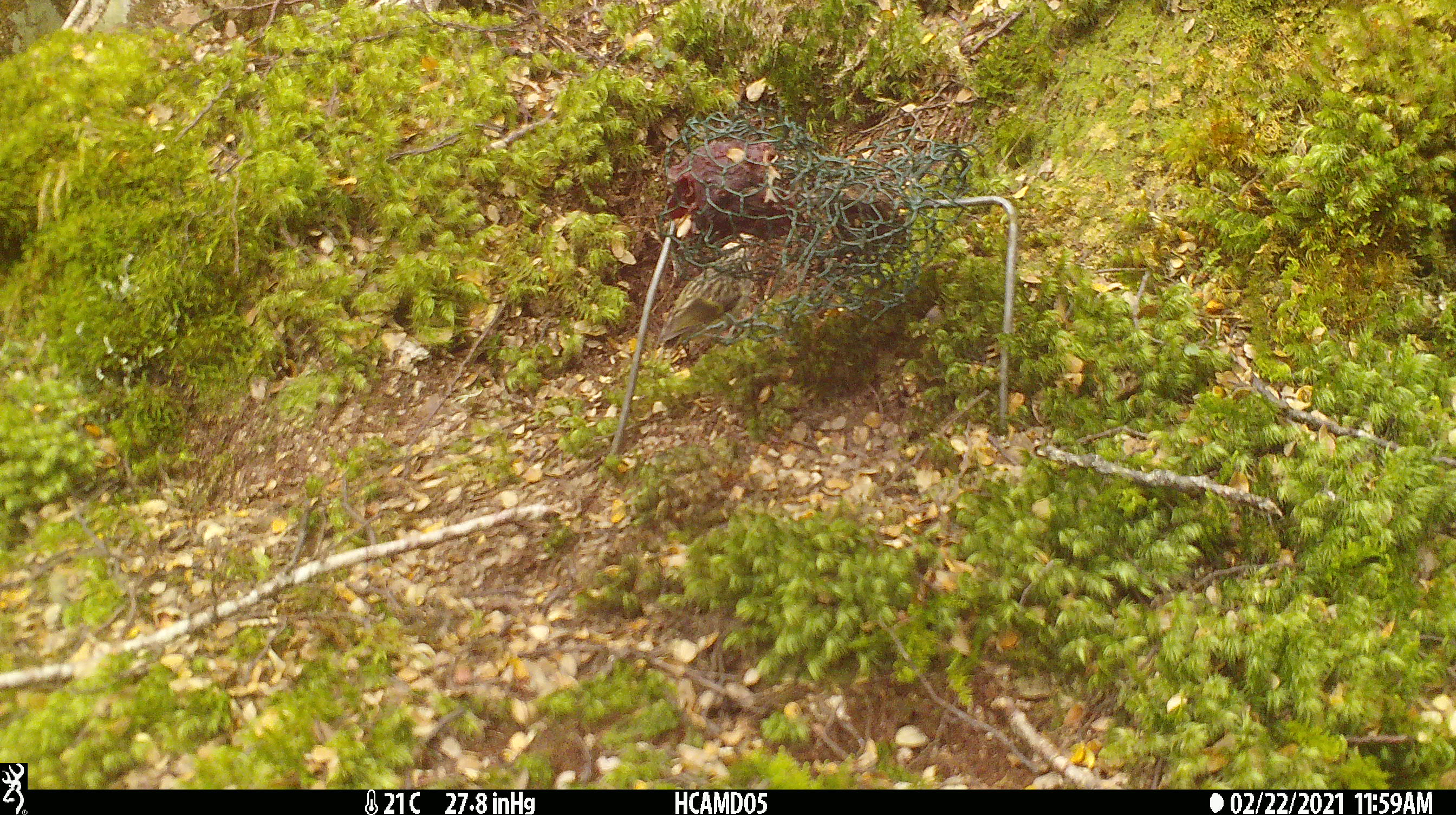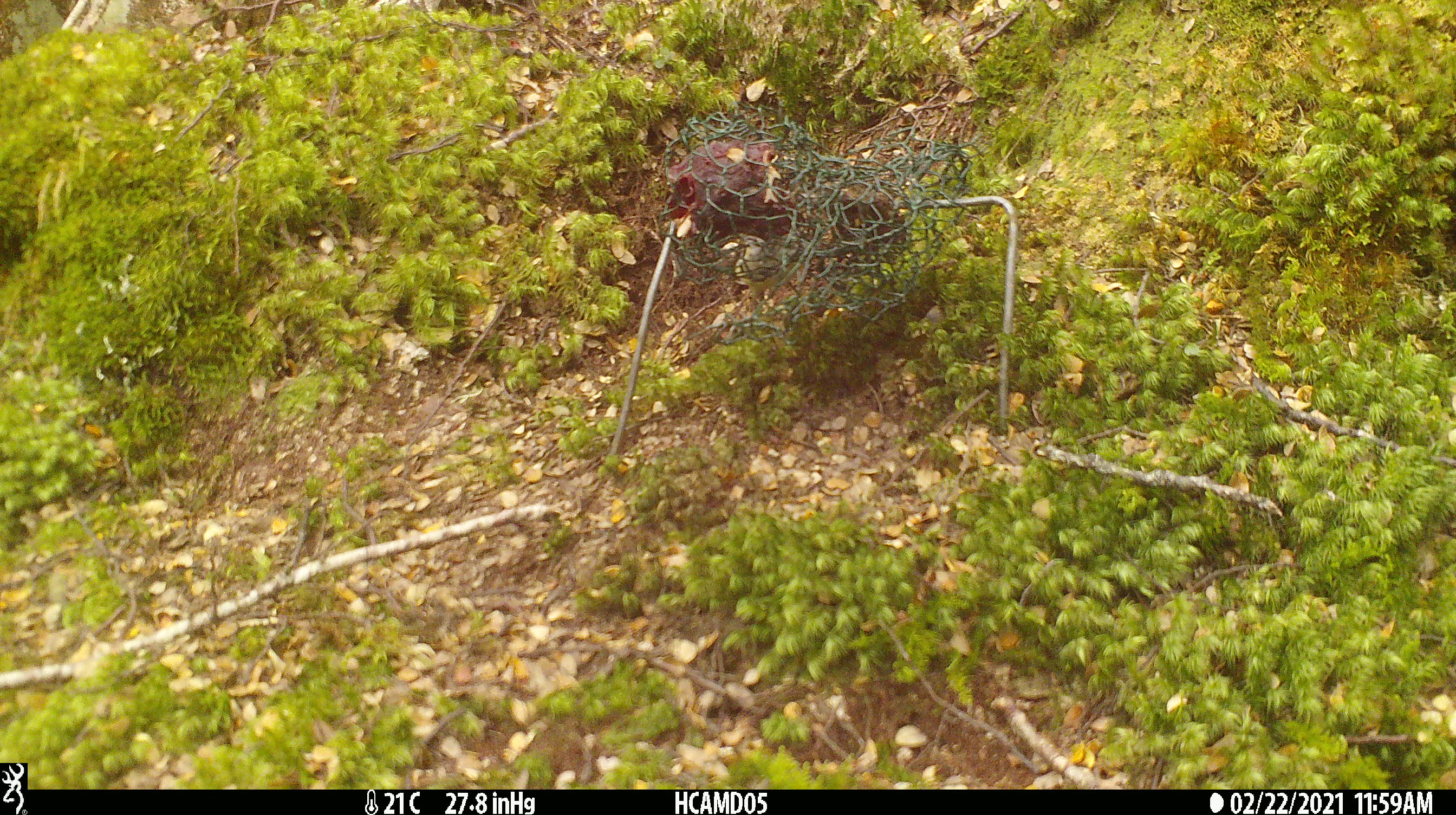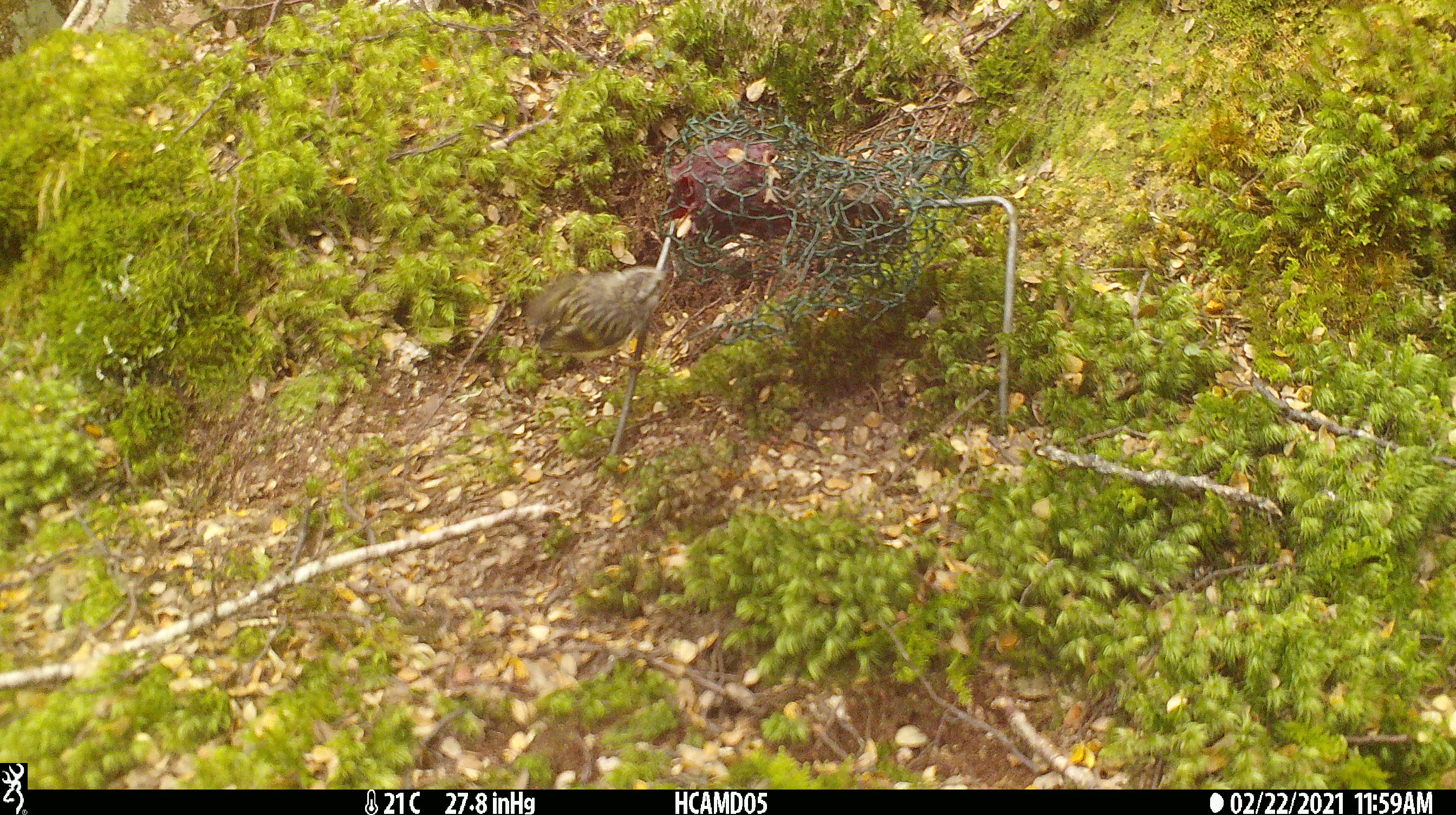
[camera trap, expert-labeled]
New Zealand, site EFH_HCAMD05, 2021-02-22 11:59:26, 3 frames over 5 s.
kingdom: Animalia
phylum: Chordata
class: Aves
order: Passeriformes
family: Acanthisittidae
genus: Acanthisitta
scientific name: Acanthisitta chloris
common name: rifleman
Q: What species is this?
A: Rifleman (Acanthisitta chloris).